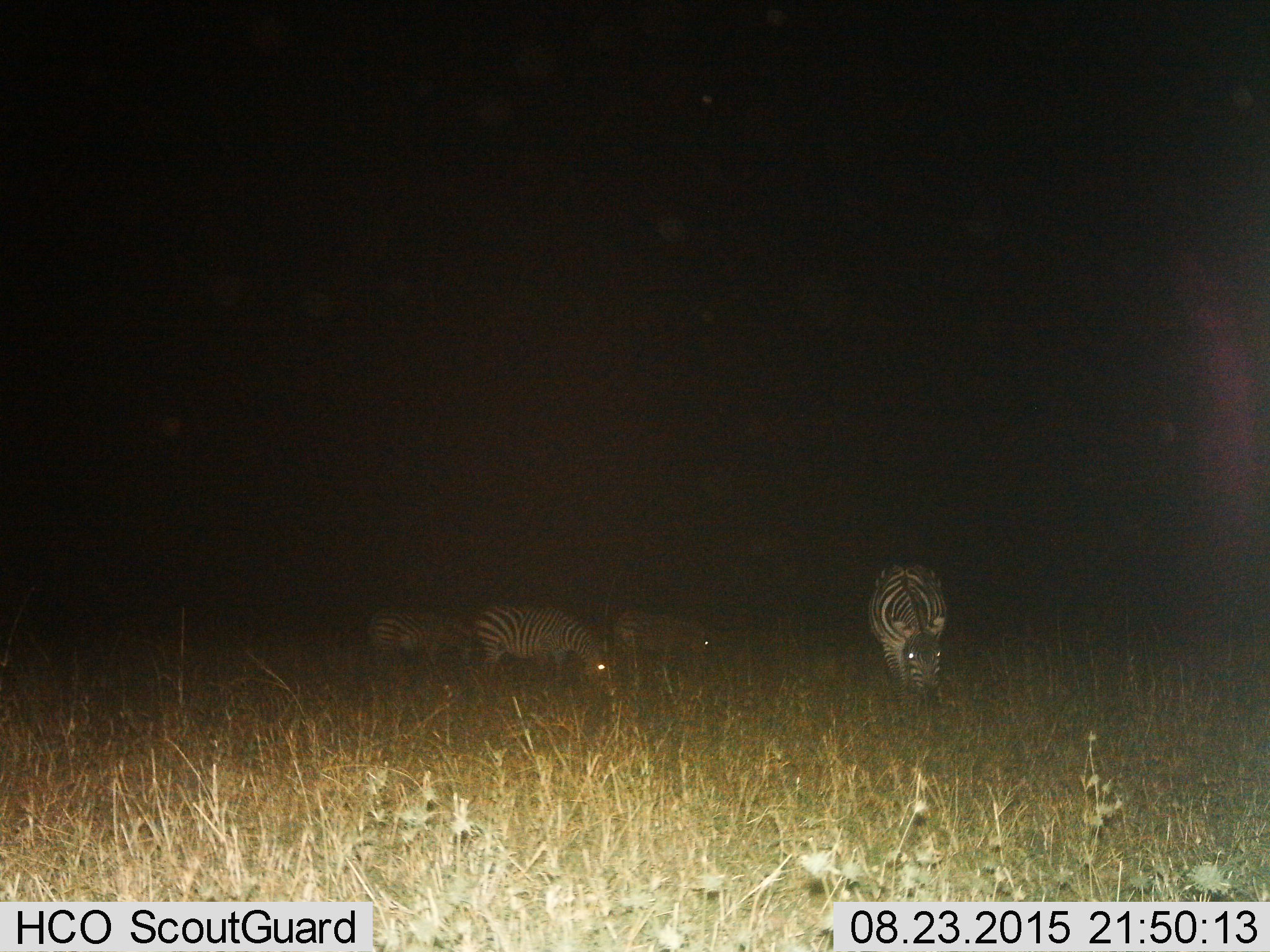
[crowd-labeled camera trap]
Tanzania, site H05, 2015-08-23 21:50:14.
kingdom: Animalia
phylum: Chordata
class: Mammalia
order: Perissodactyla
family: Equidae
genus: Equus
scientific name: Equus quagga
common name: plains zebra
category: zebra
Zebra (plains zebra) (Equus quagga), count 4. Behavior (volunteer vote fractions): standing 20%, resting 10%, moving 10%, interacting 0%. Young present (vote fraction): 0%. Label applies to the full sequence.